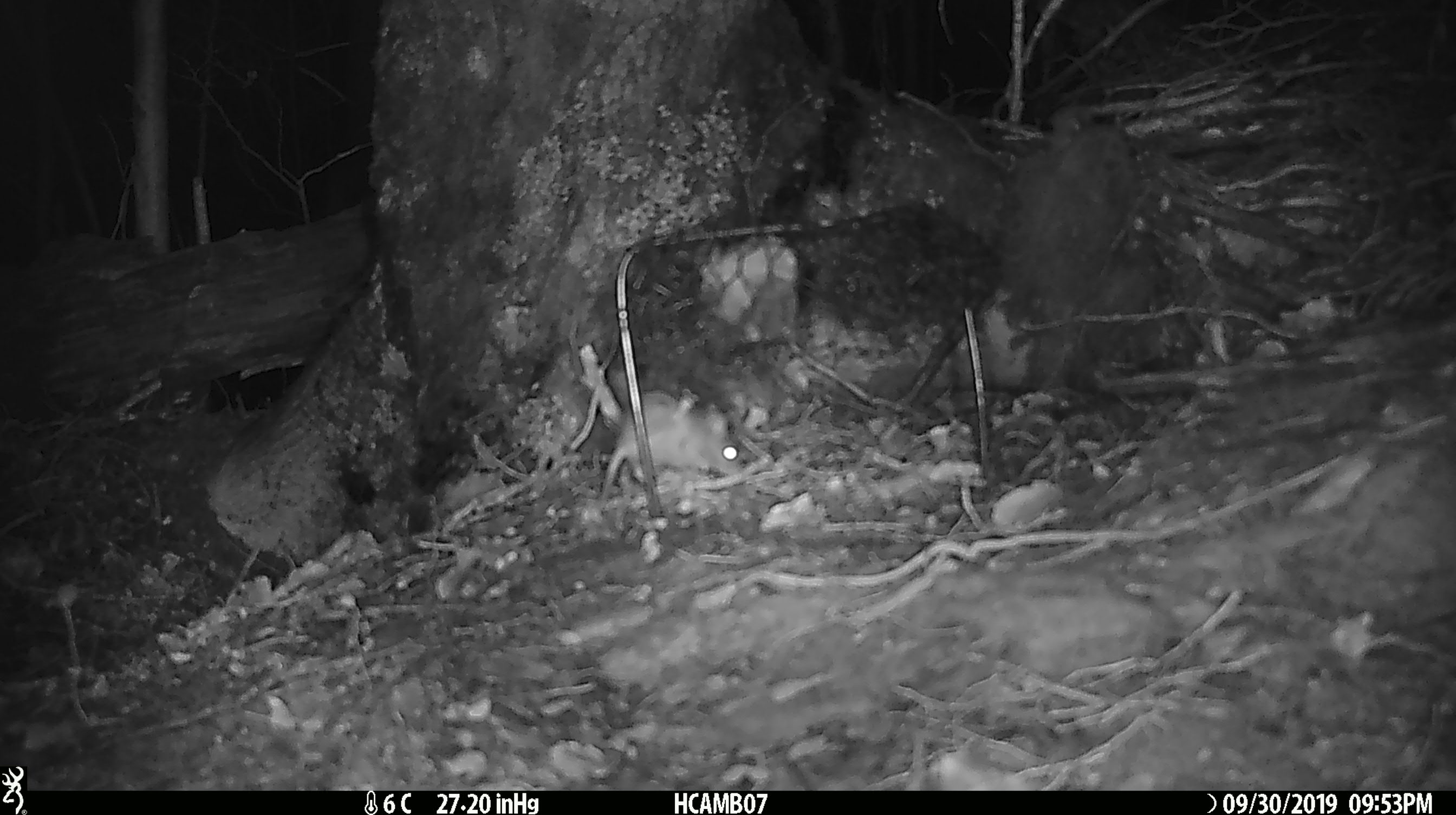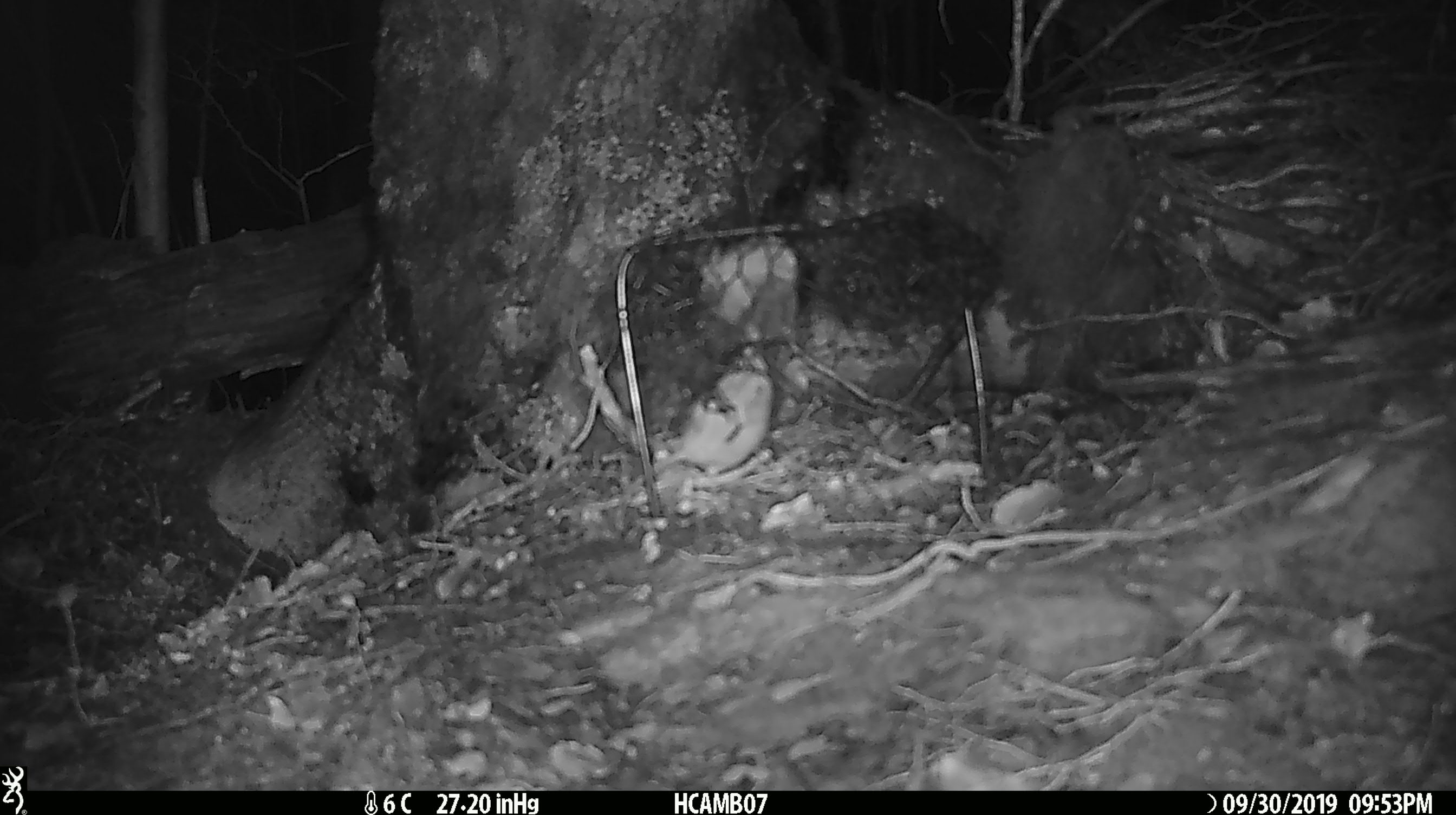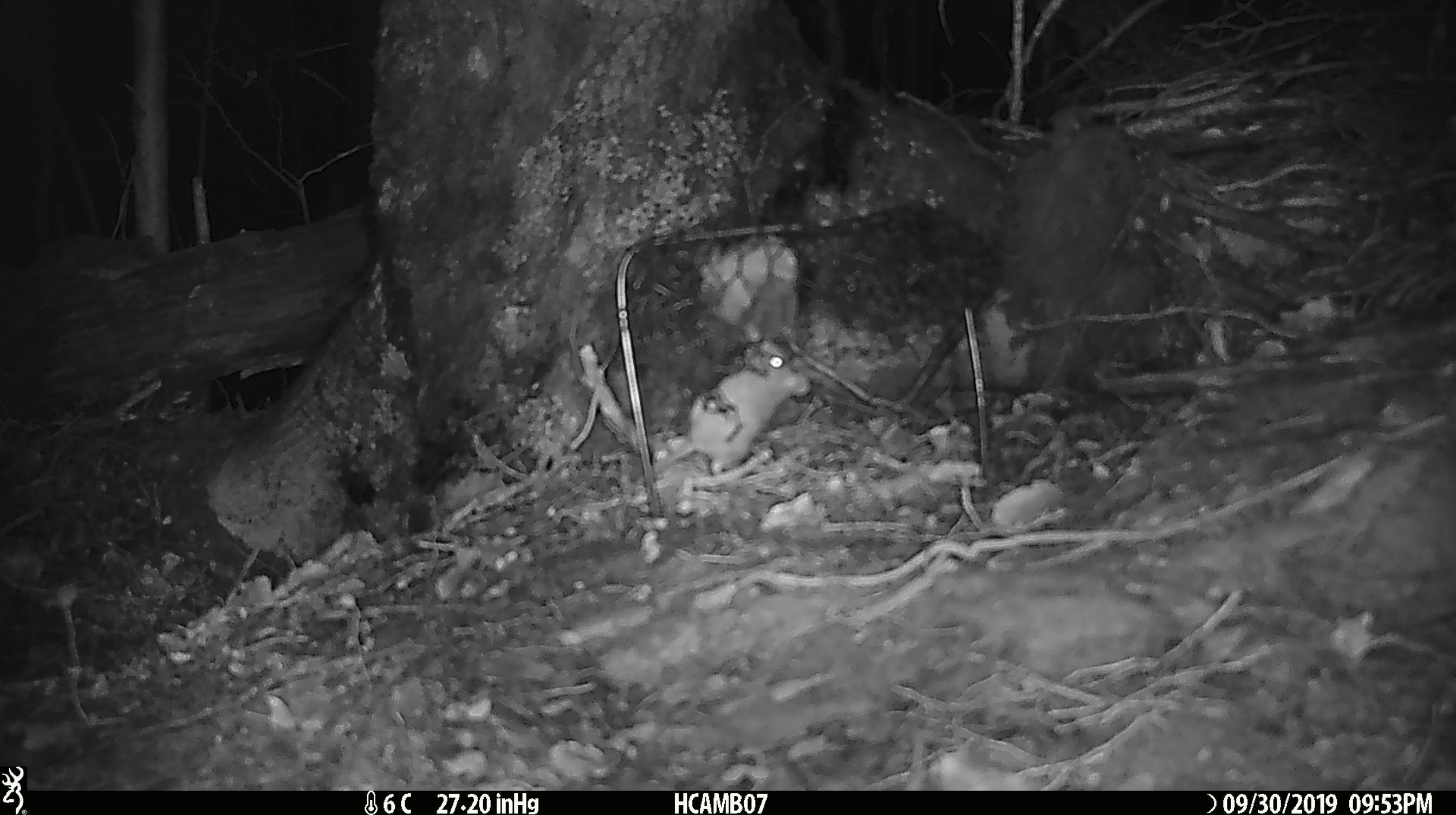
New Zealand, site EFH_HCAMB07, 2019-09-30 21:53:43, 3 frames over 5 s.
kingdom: Animalia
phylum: Chordata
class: Mammalia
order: Rodentia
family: Muridae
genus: Mus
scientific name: Mus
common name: mouse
Mouse (Mus).